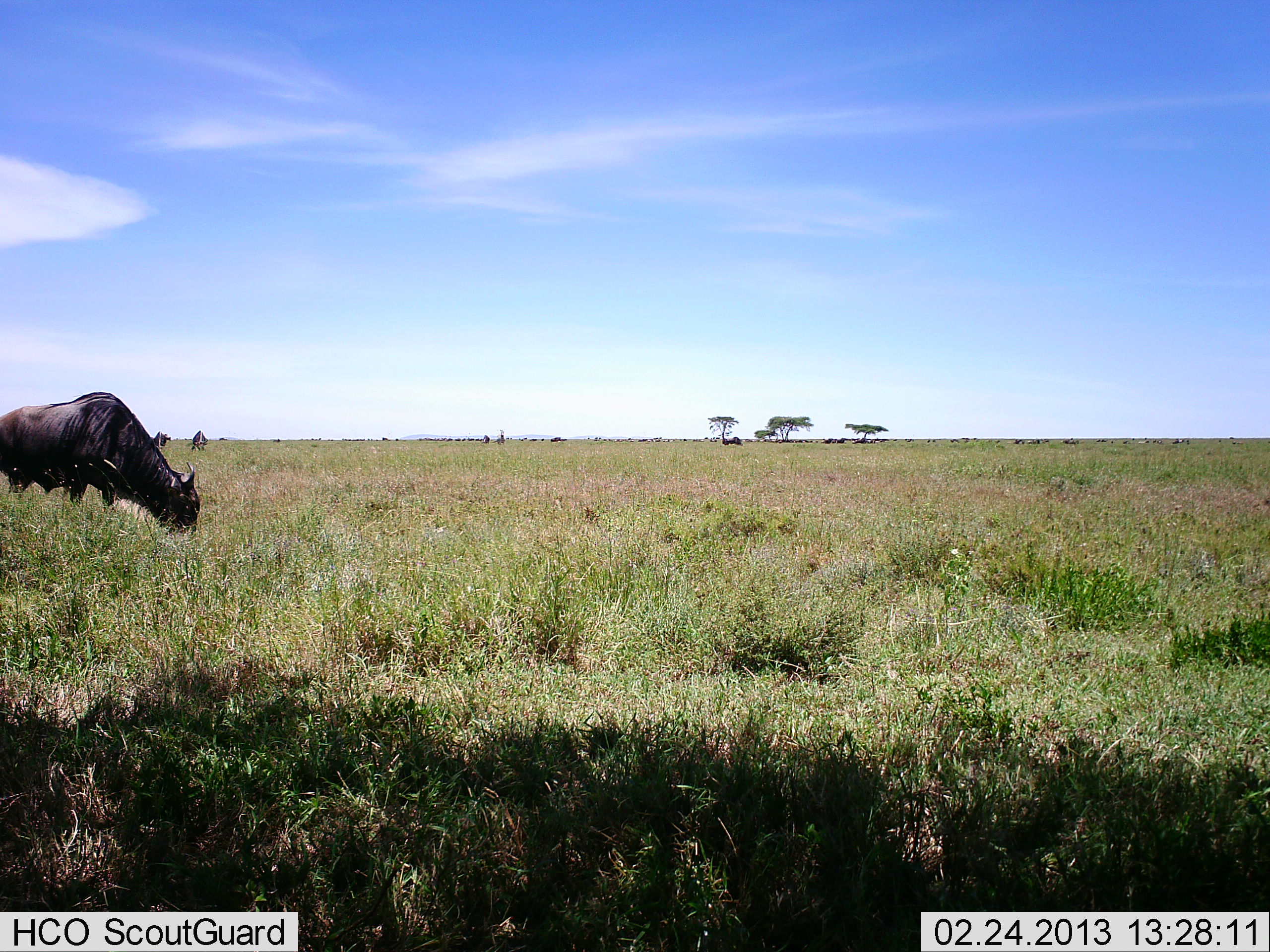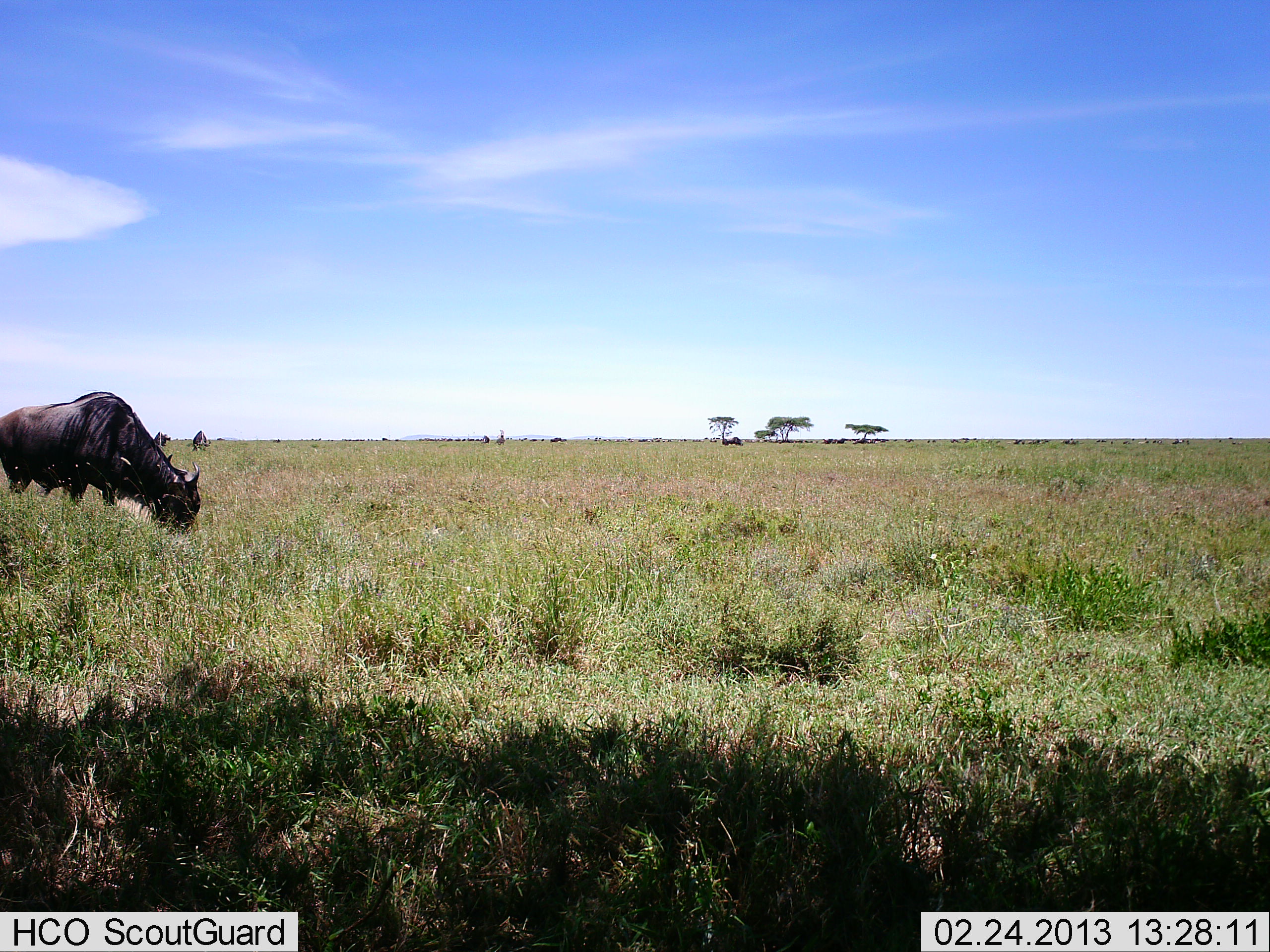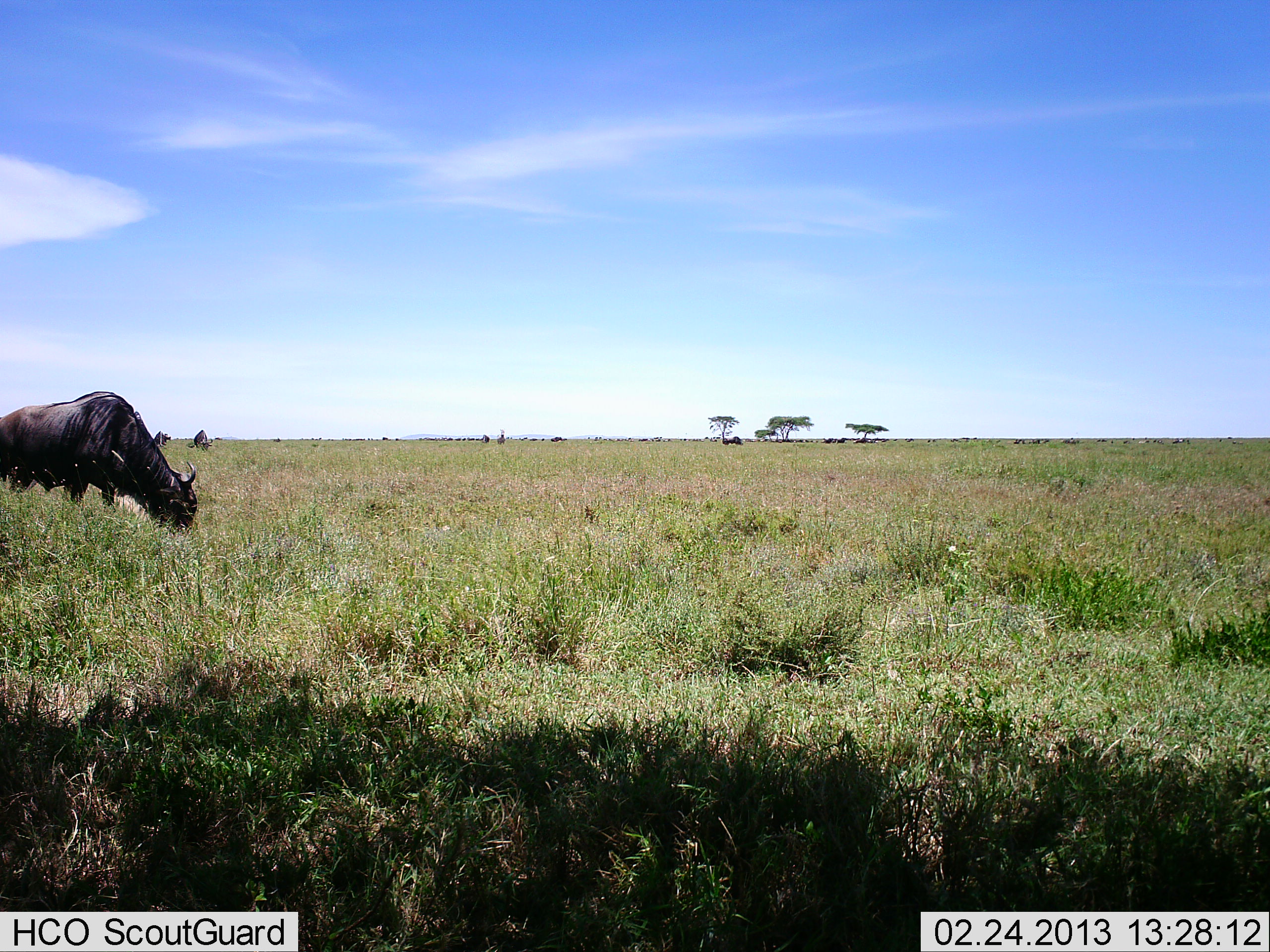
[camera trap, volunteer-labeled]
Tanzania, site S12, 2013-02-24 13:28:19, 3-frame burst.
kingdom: Animalia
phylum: Chordata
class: Mammalia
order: Artiodactyla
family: Bovidae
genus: Connochaetes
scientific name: Connochaetes taurinus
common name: blue wildebeest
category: wildebeest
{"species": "wildebeest (blue wildebeest) (Connochaetes taurinus)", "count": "1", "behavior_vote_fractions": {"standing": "15%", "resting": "0%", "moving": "0%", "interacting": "0%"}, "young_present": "0%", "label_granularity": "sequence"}